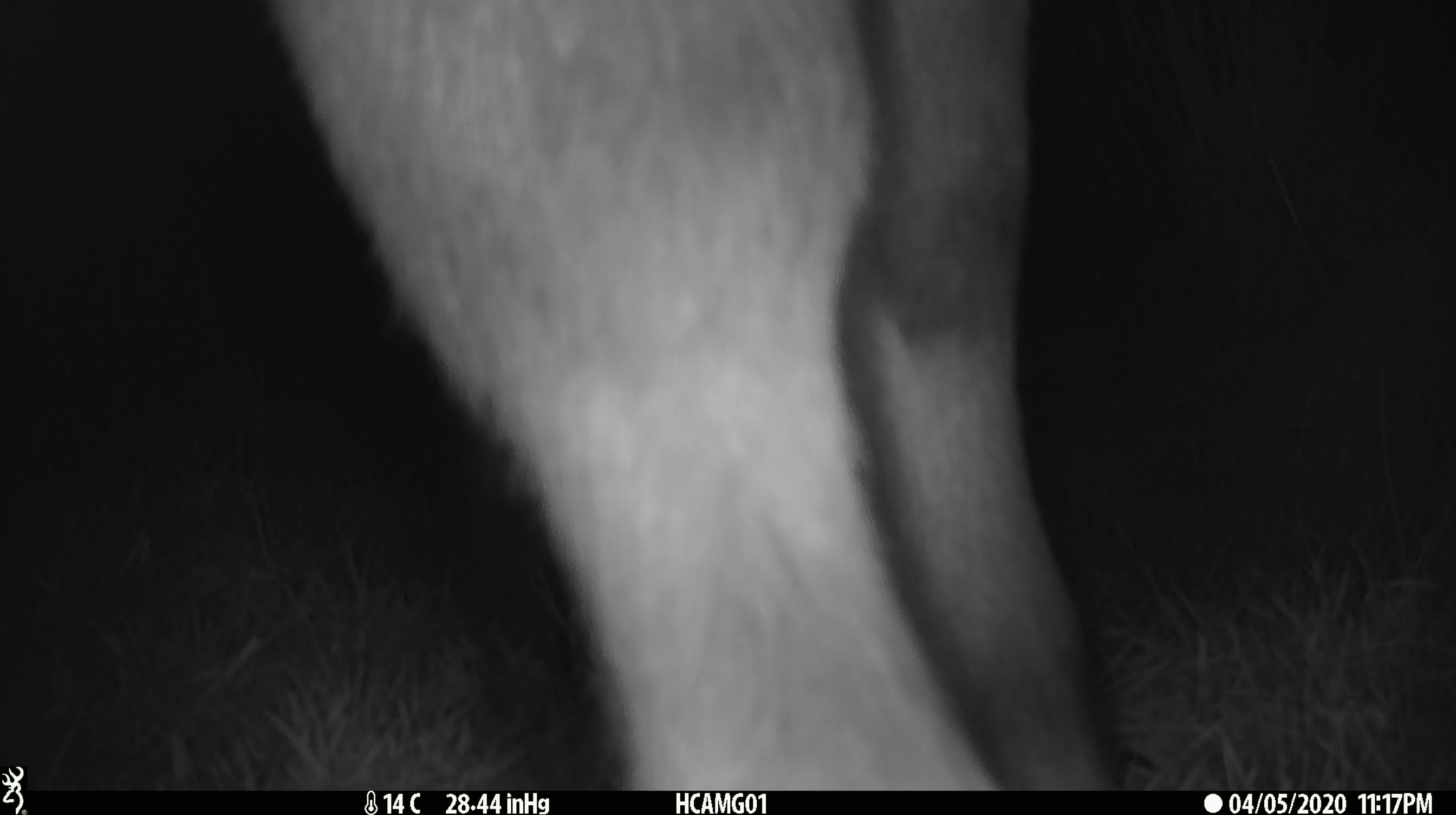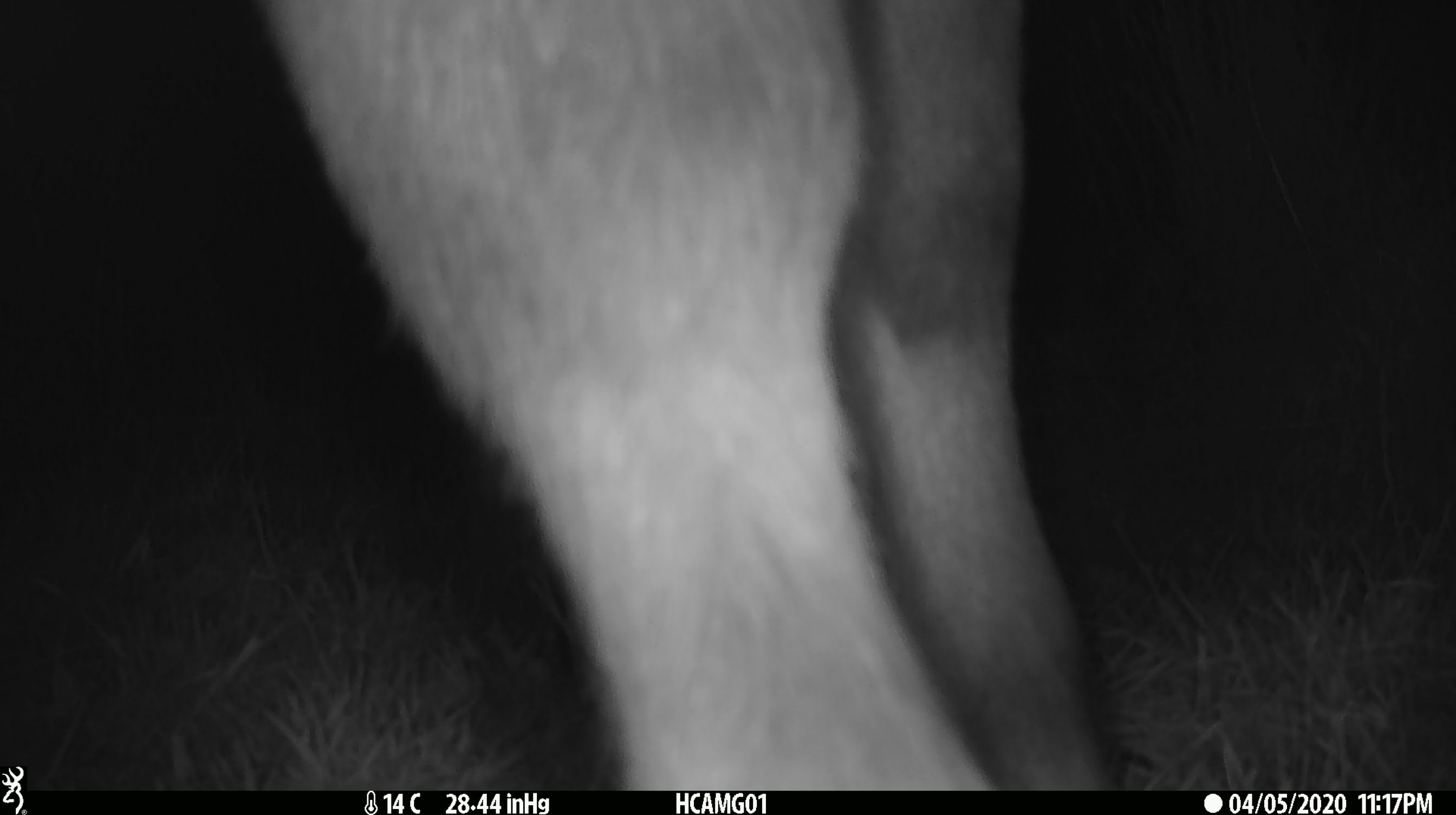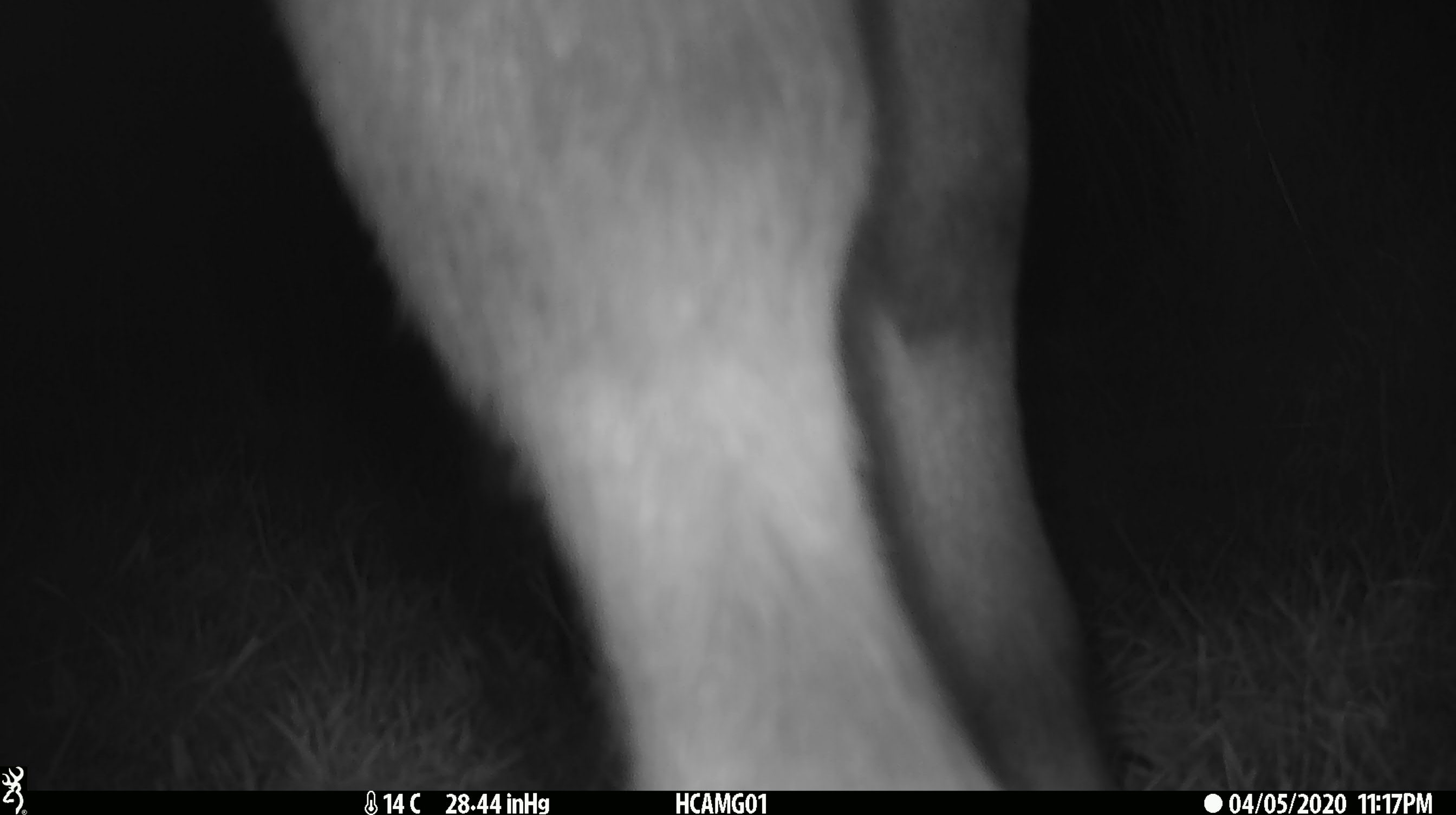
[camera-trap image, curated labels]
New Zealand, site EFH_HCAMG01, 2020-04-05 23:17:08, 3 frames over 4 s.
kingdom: Animalia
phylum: Chordata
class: Mammalia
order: Artiodactyla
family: Bovidae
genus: Bos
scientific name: Bos taurus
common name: domestic cow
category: cow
Cow (domestic cow) (Bos taurus).